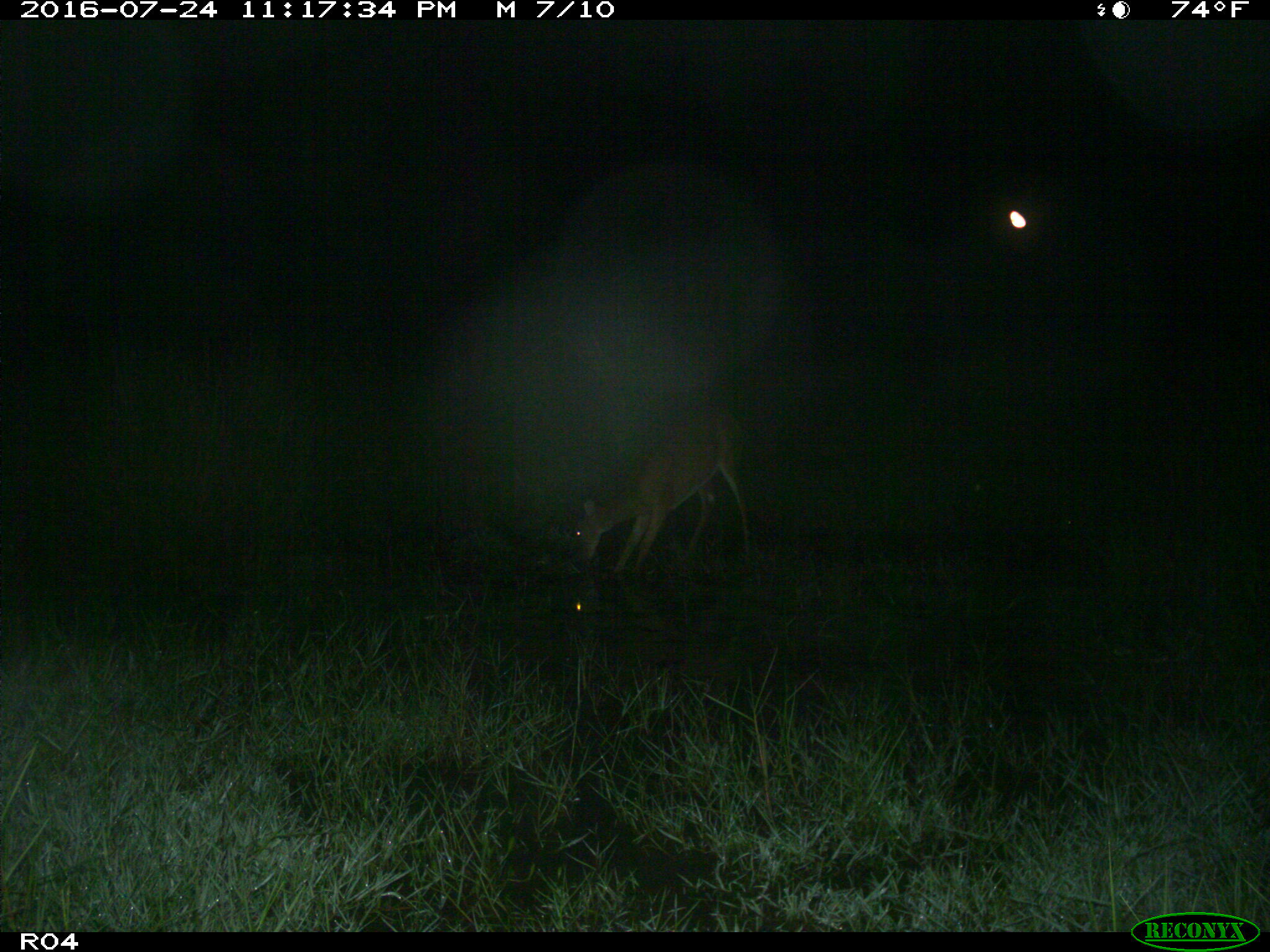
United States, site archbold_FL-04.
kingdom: Animalia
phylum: Chordata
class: Mammalia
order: Artiodactyla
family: Cervidae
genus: Odocoileus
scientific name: Odocoileus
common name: deer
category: unidentified deer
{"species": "unidentified deer (deer) (Odocoileus)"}